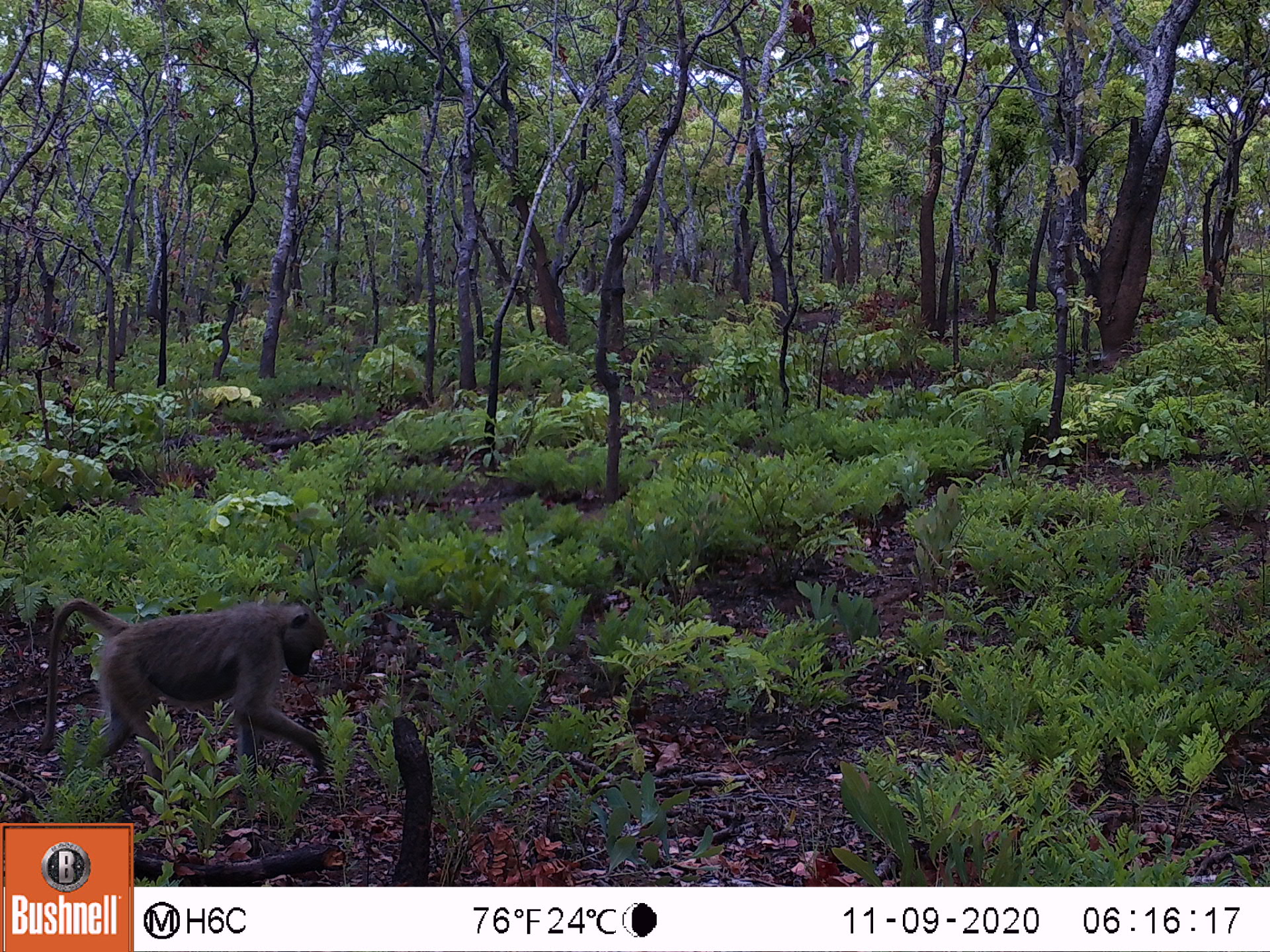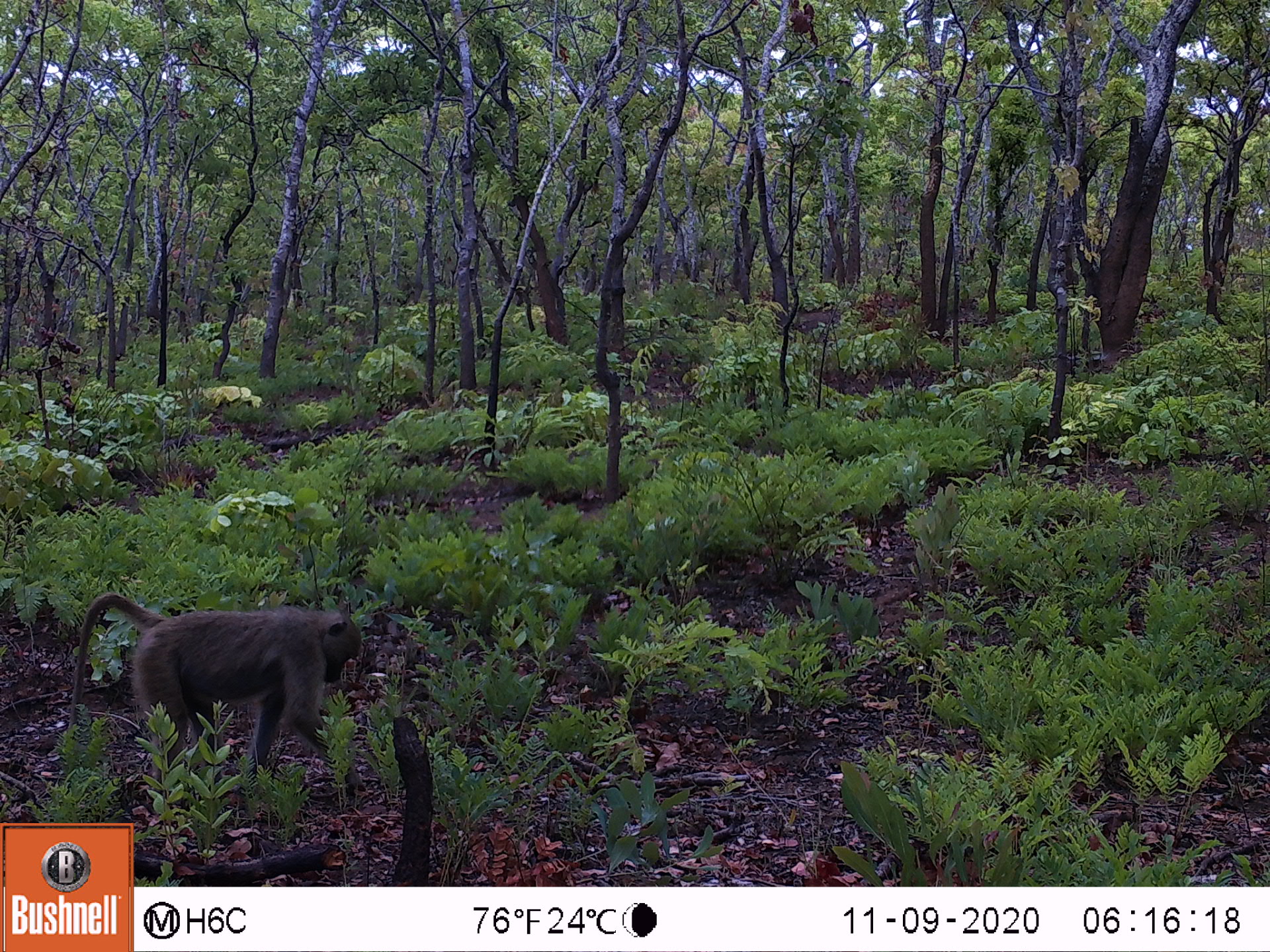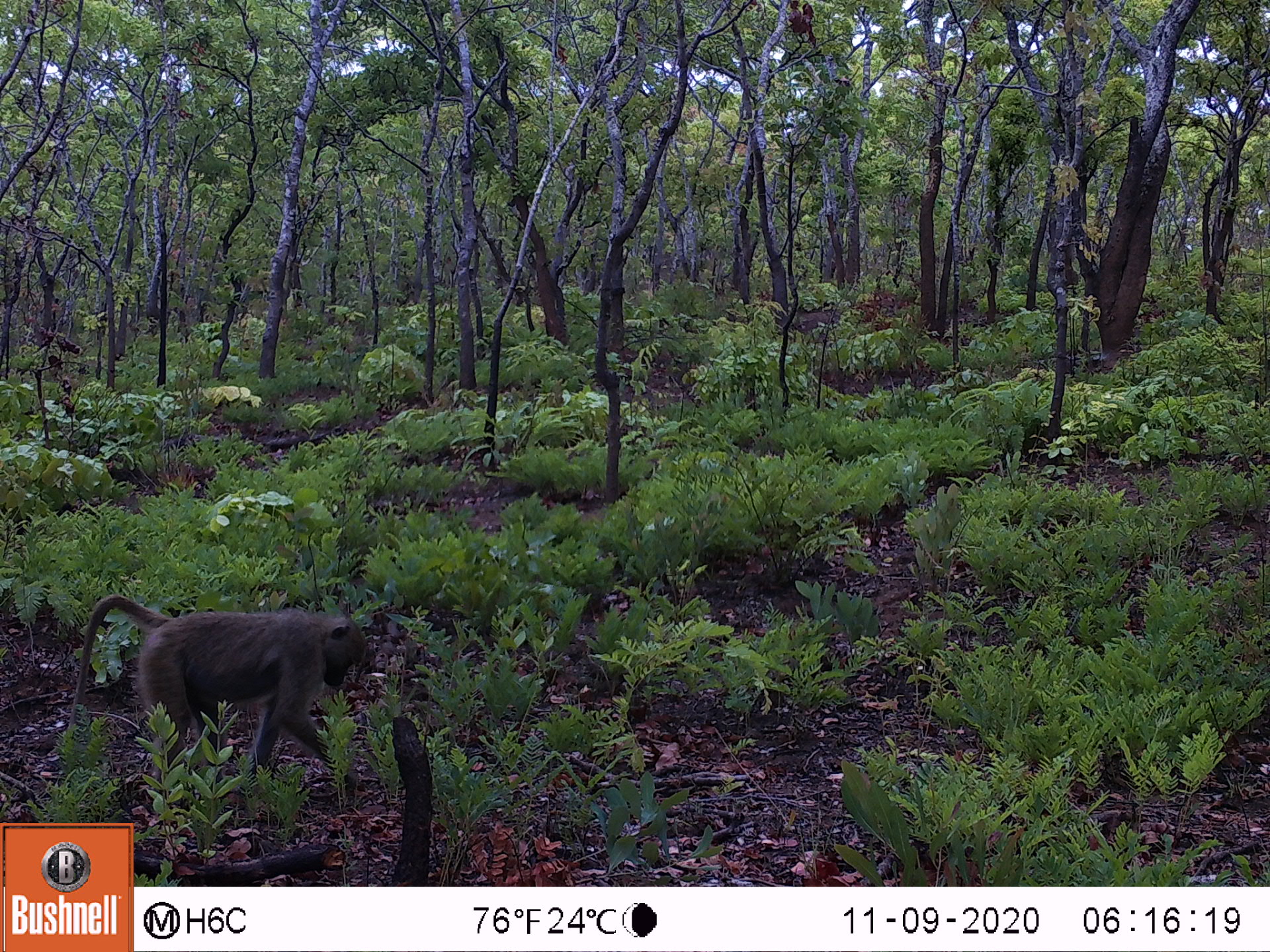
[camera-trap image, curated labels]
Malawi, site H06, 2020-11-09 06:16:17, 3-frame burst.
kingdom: Animalia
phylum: Chordata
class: Mammalia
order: Primates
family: Cercopithecidae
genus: Papio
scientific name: Papio cynocephalus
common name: yellow baboon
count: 1